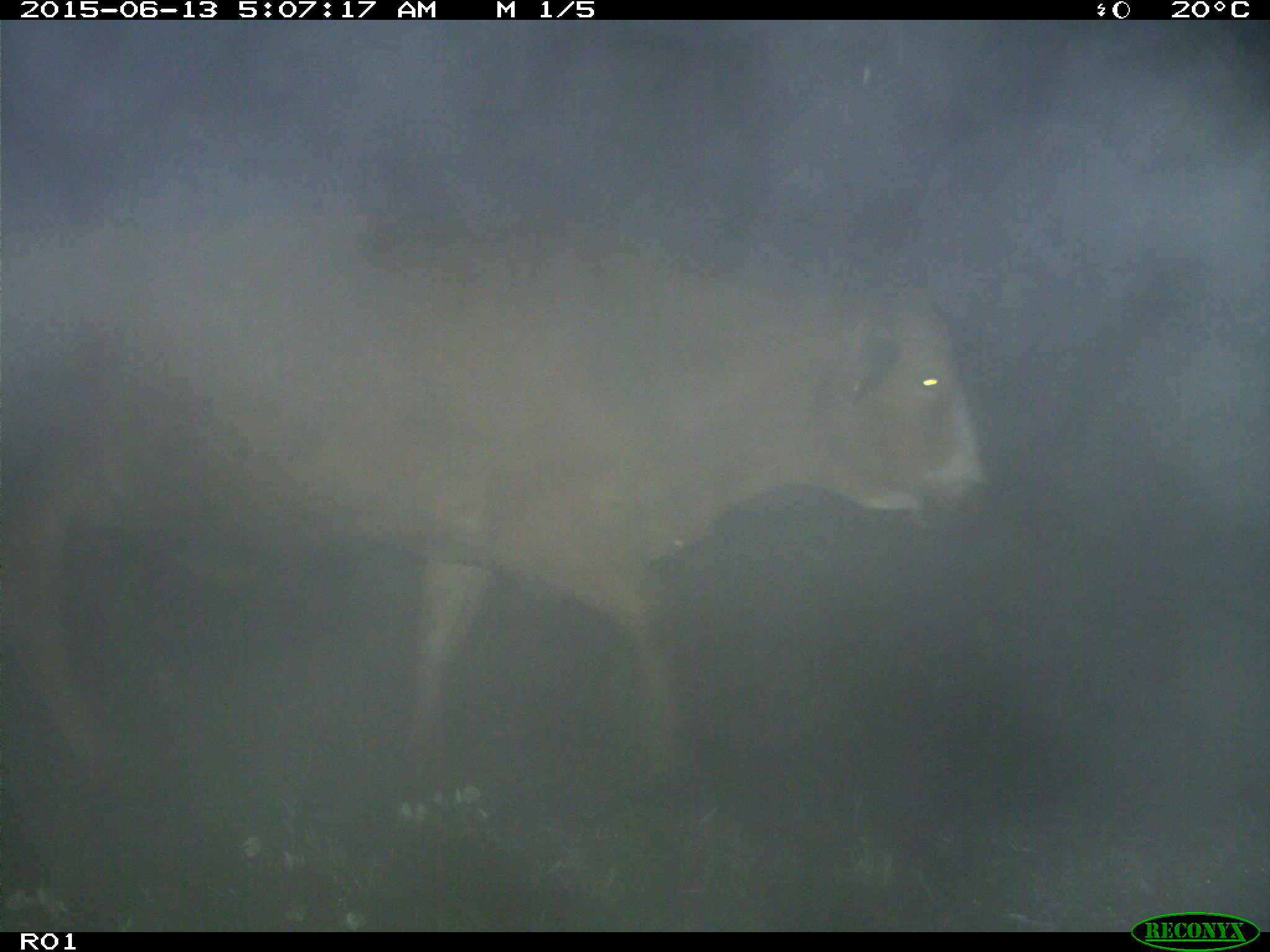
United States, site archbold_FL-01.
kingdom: Animalia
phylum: Chordata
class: Mammalia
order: Artiodactyla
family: Bovidae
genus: Bos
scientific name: Bos taurus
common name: domestic cow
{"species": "Bos taurus (domestic cow)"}